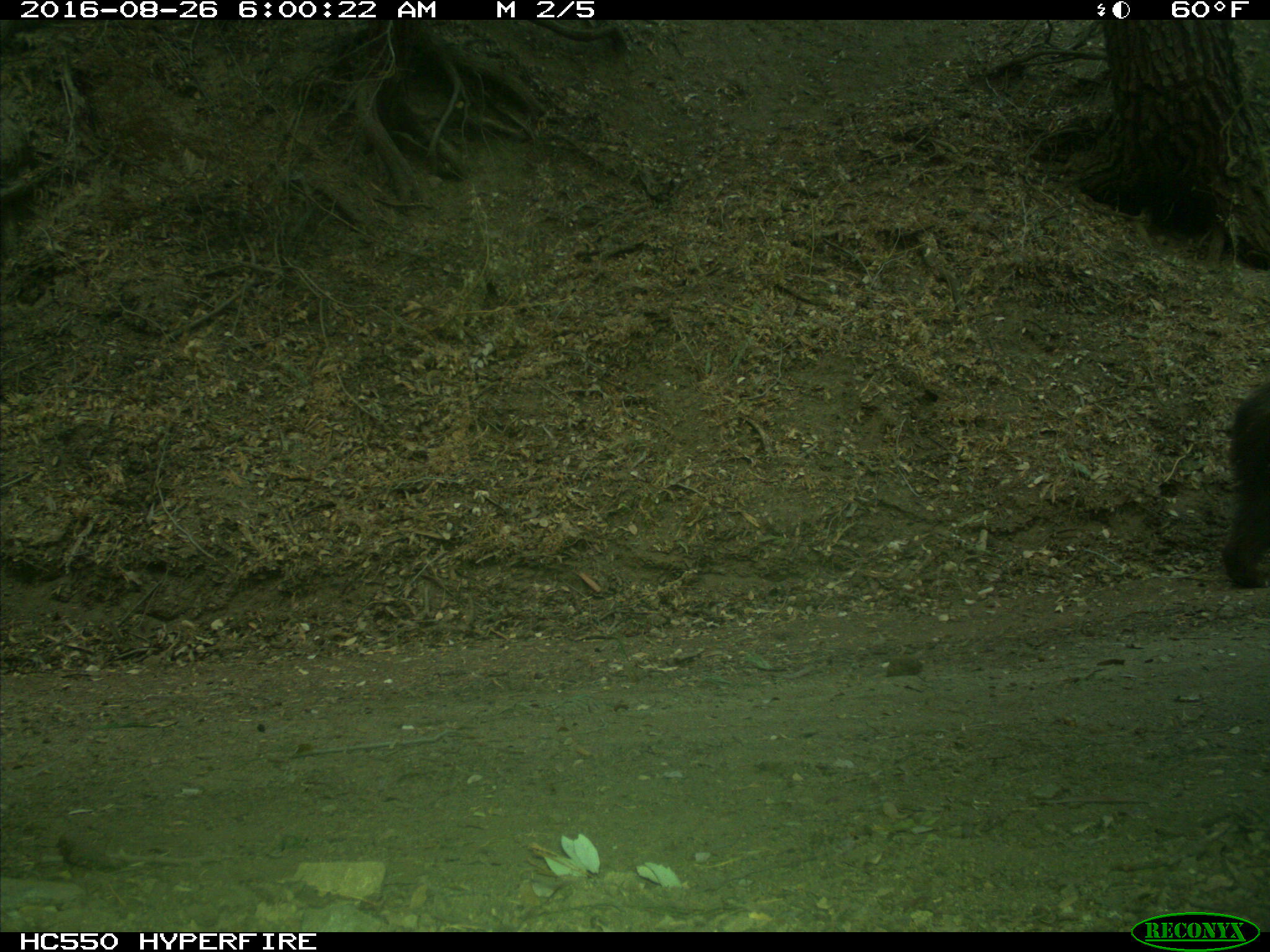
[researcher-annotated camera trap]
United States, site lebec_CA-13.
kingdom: Animalia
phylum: Chordata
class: Mammalia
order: Carnivora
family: Ursidae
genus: Ursus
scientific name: Ursus americanus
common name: american black bear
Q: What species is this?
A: Ursus americanus (american black bear).